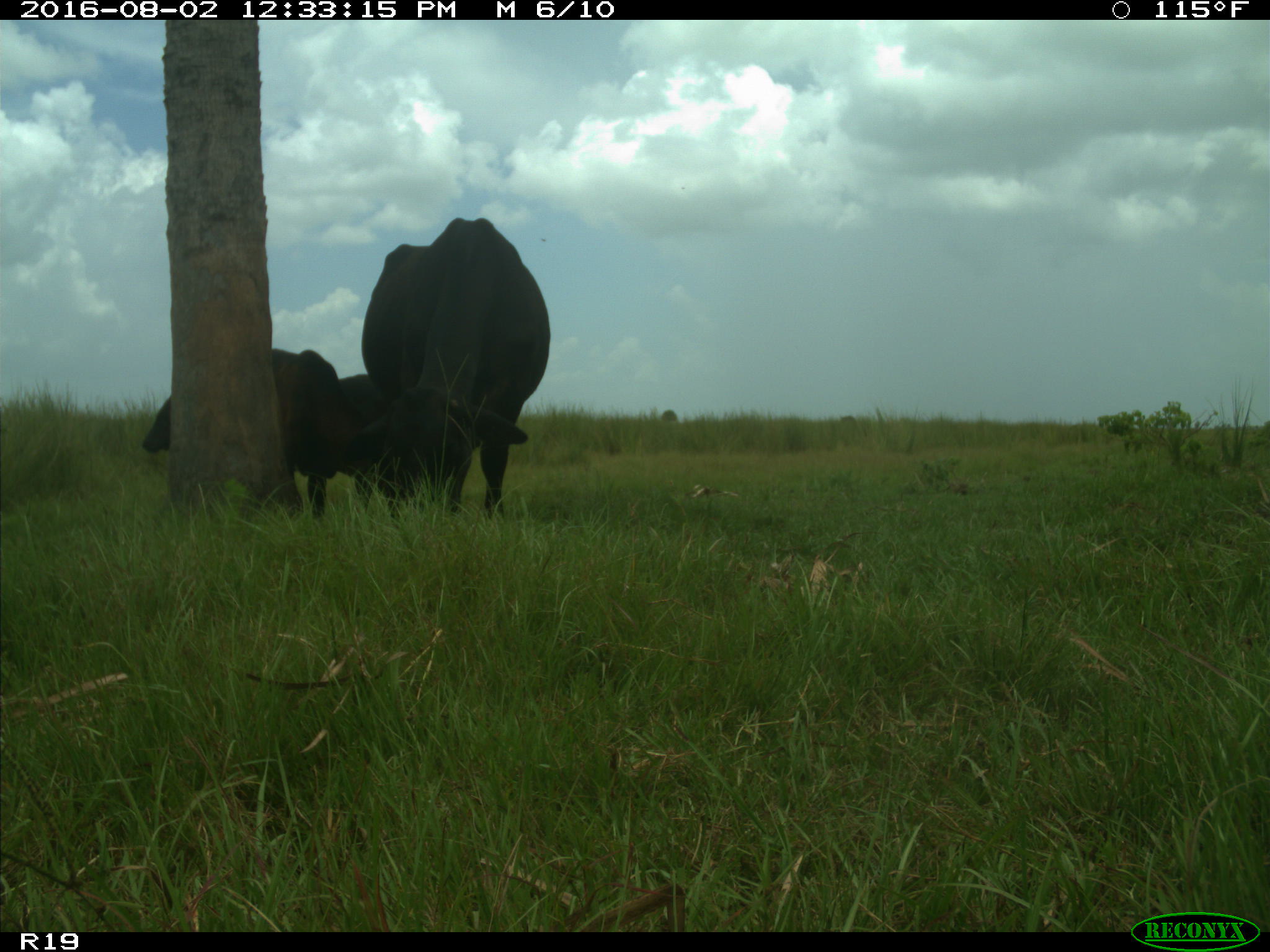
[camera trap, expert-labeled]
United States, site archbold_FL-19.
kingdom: Animalia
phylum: Chordata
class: Mammalia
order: Artiodactyla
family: Bovidae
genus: Bos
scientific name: Bos taurus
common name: domestic cow